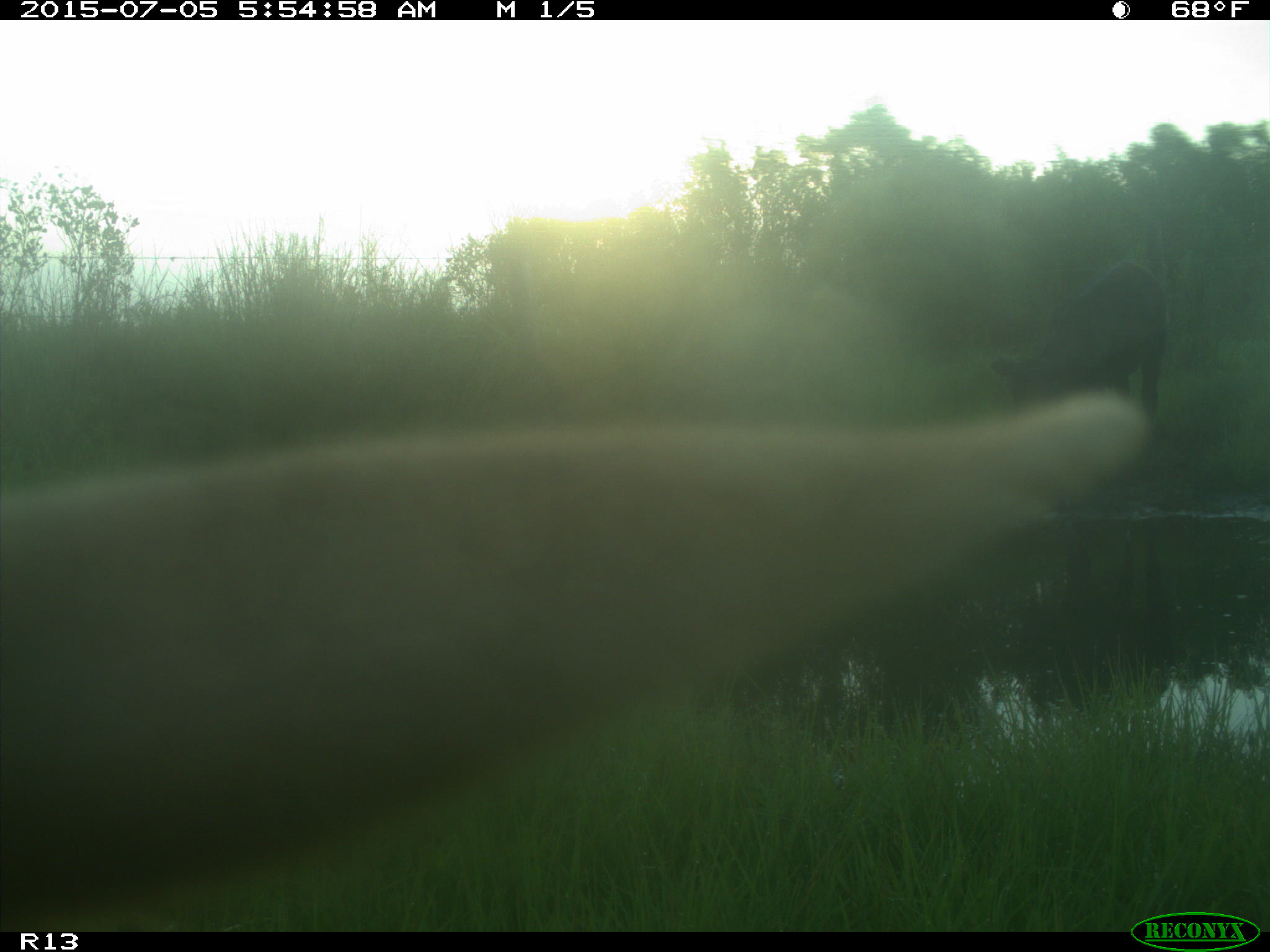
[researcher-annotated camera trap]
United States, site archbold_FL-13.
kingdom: Animalia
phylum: Chordata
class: Mammalia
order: Artiodactyla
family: Bovidae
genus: Bos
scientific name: Bos taurus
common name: domestic cow